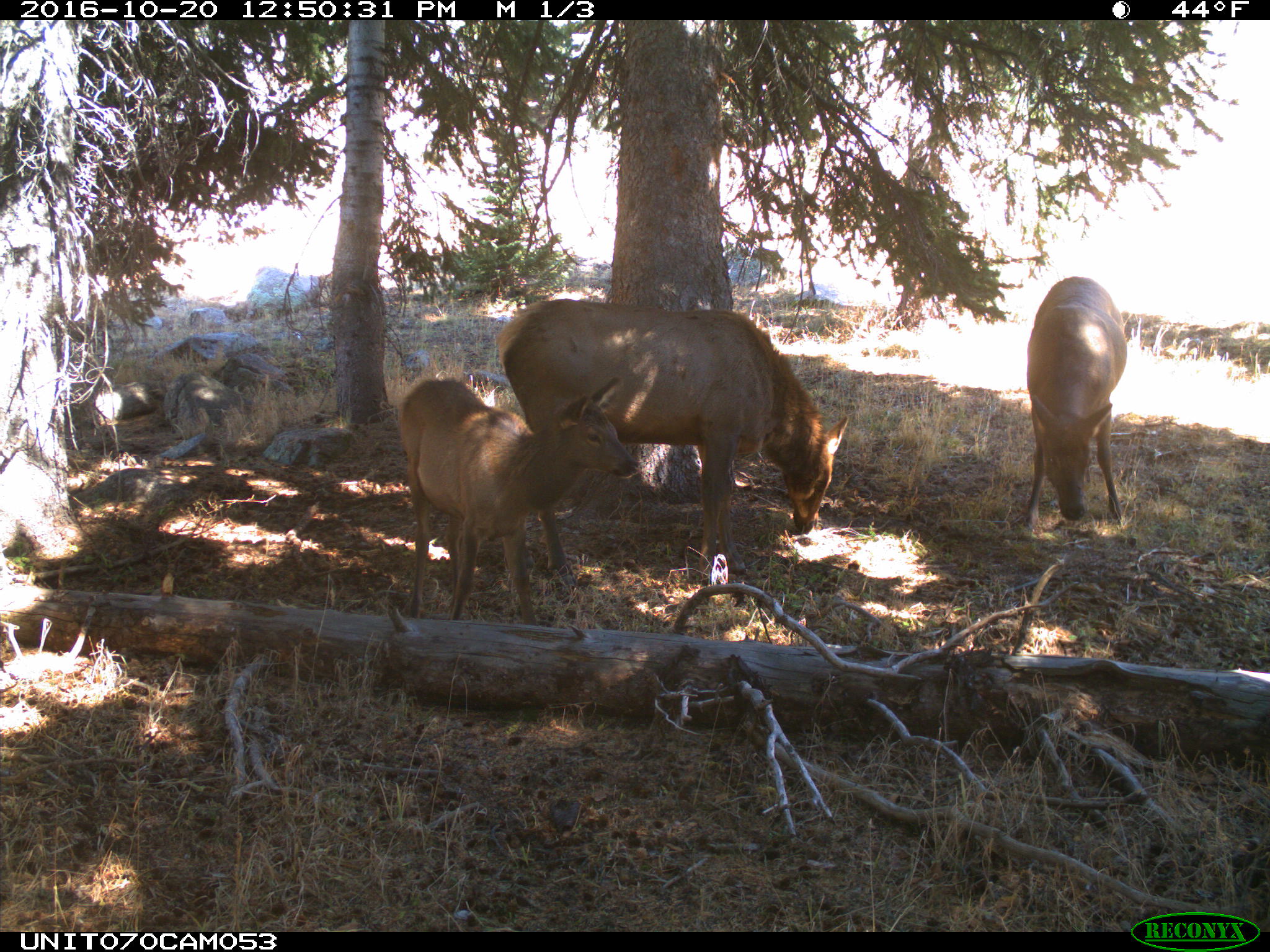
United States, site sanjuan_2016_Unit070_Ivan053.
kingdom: Animalia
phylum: Chordata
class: Mammalia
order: Artiodactyla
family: Cervidae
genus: Cervus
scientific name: Cervus elaphus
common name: red deer